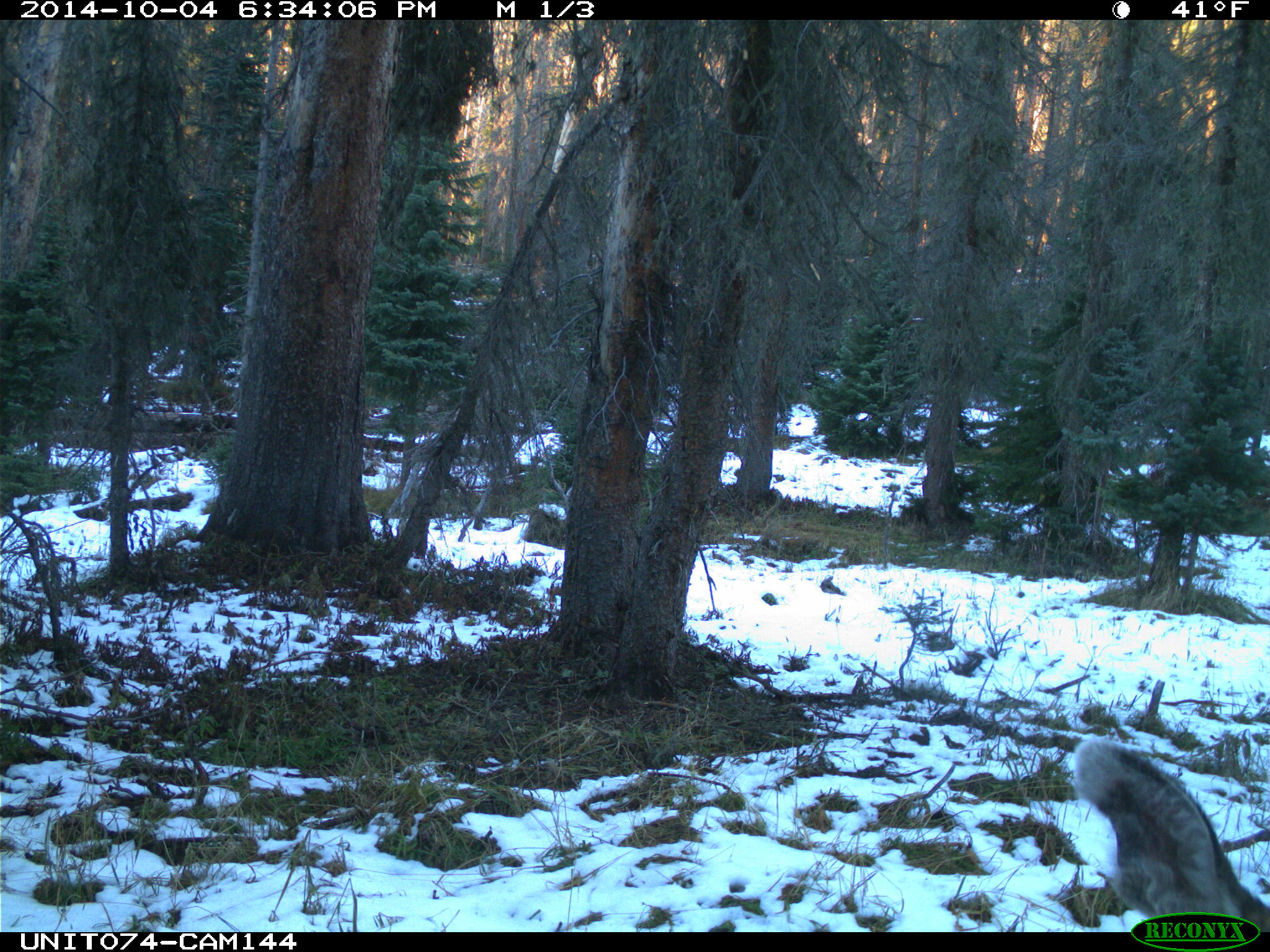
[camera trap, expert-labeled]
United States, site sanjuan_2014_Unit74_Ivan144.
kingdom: Animalia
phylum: Chordata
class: Mammalia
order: Artiodactyla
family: Cervidae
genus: Odocoileus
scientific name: Odocoileus hemionus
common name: mule deer